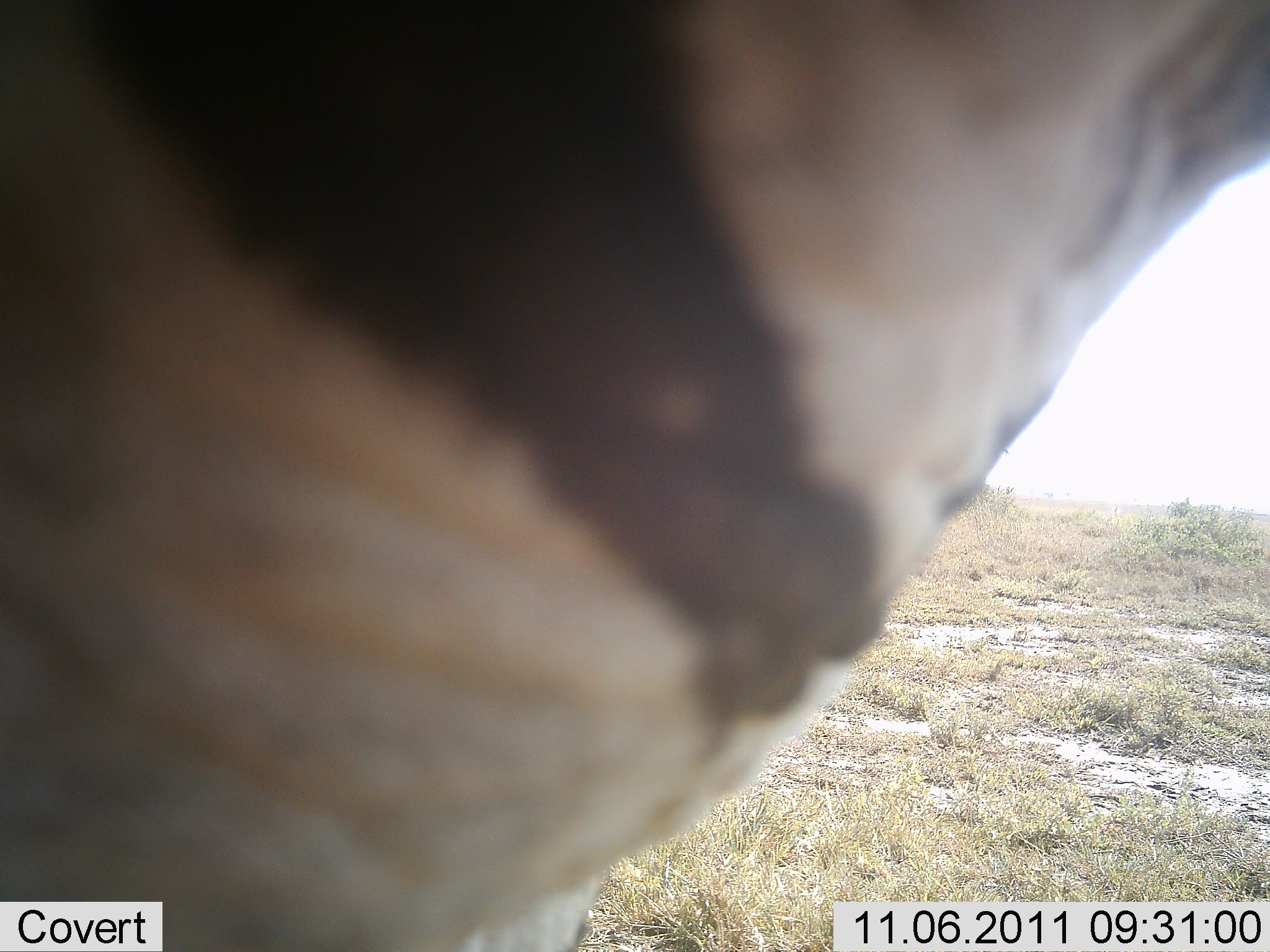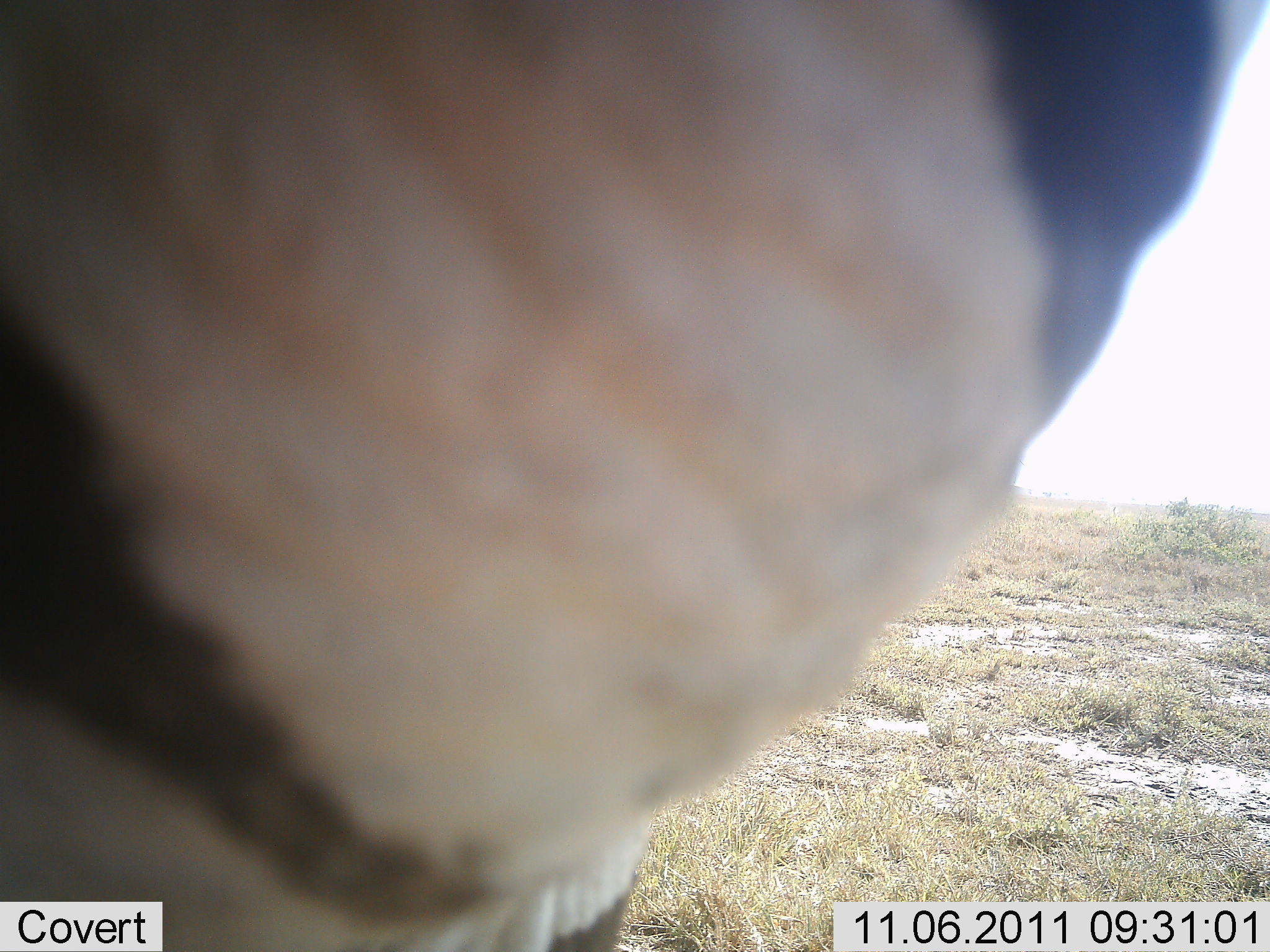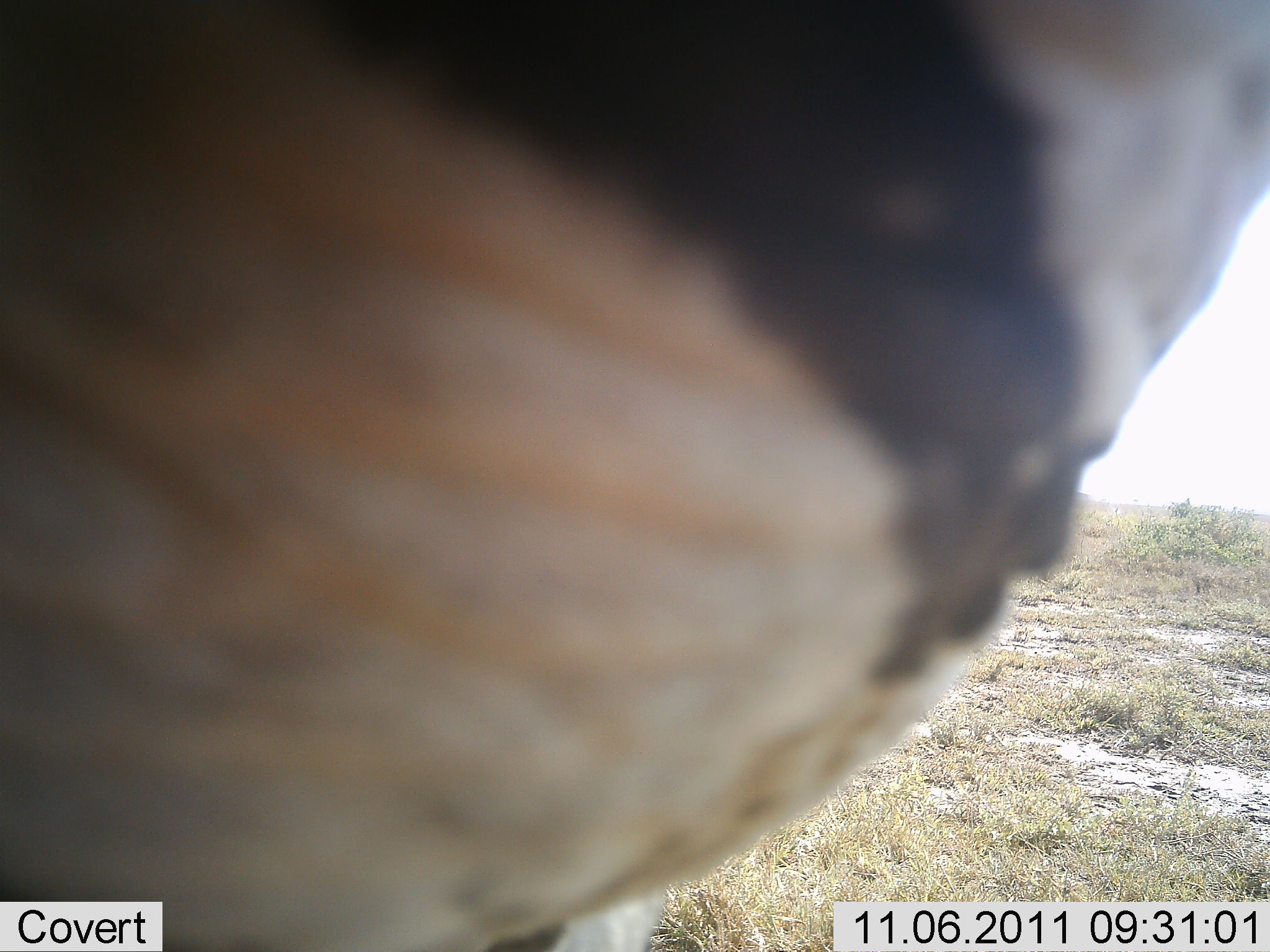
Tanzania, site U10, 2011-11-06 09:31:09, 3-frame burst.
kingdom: Animalia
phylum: Chordata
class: Mammalia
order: Perissodactyla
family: Equidae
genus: Equus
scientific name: Equus quagga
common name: plains zebra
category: zebra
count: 1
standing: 75%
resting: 0%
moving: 25%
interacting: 0%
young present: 0%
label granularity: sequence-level